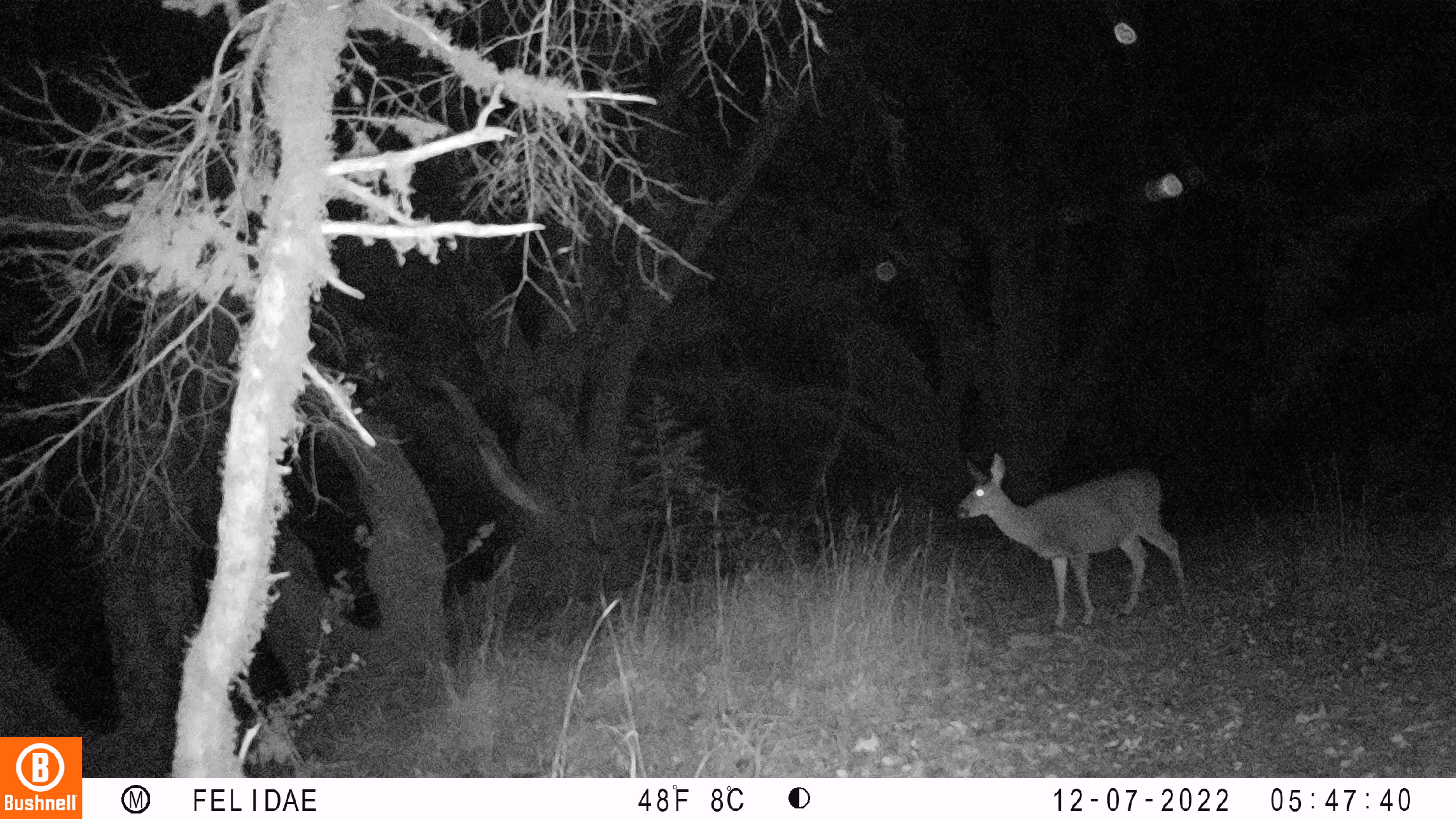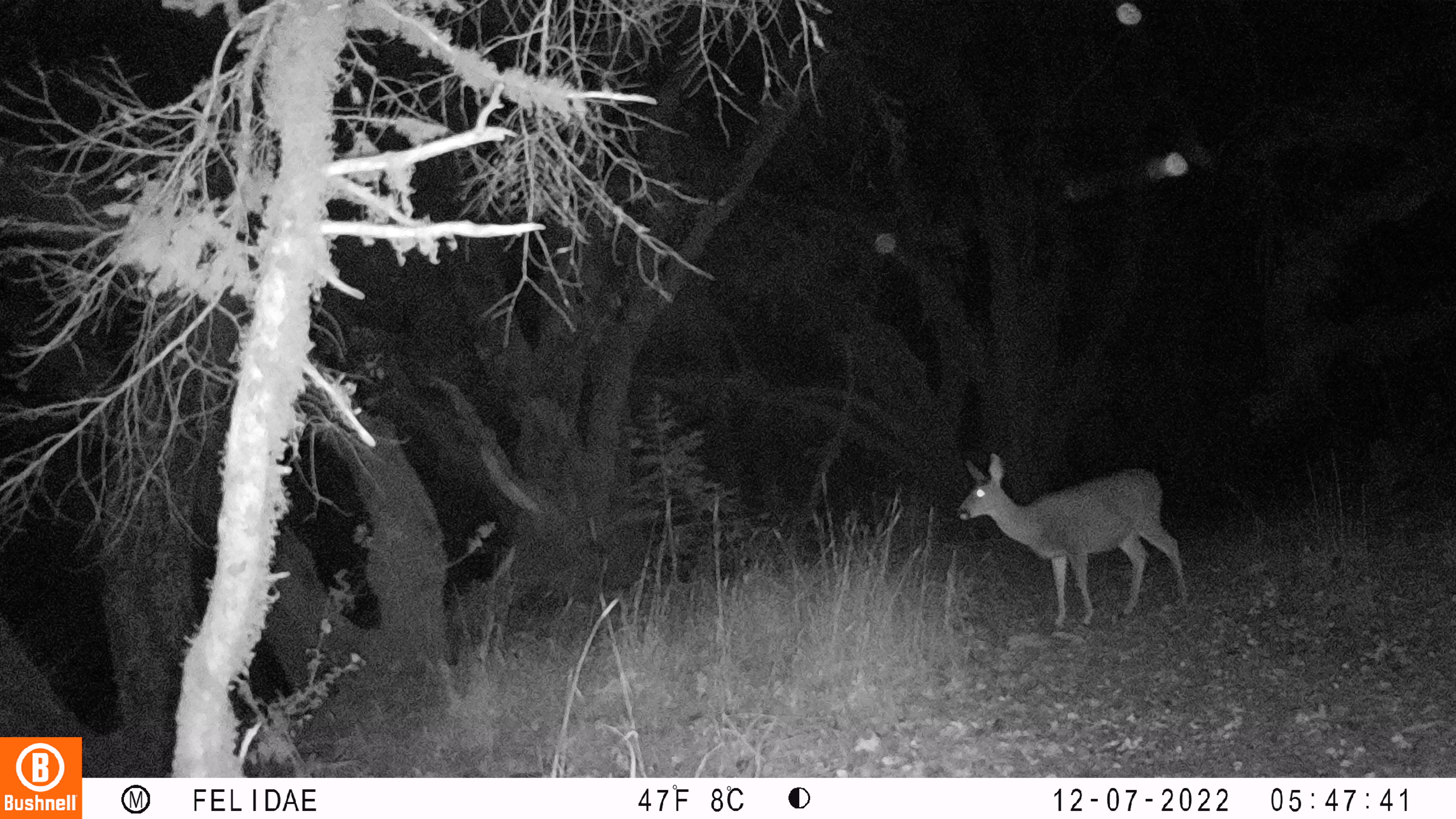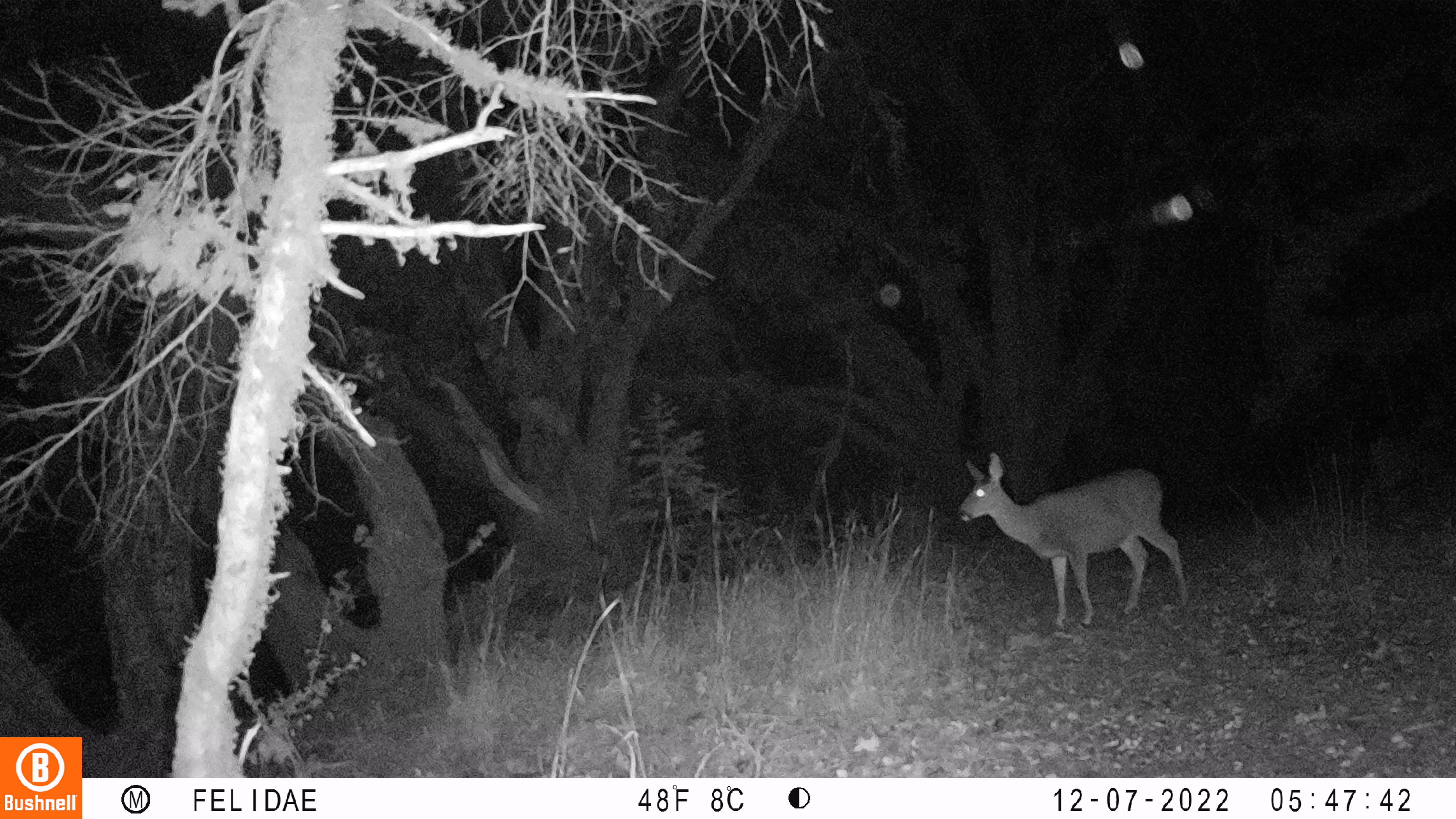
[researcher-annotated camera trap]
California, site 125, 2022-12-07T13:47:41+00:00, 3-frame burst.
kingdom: Animalia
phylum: Chordata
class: Mammalia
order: Artiodactyla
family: Cervidae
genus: Odocoileus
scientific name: Odocoileus hemionus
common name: mule deer